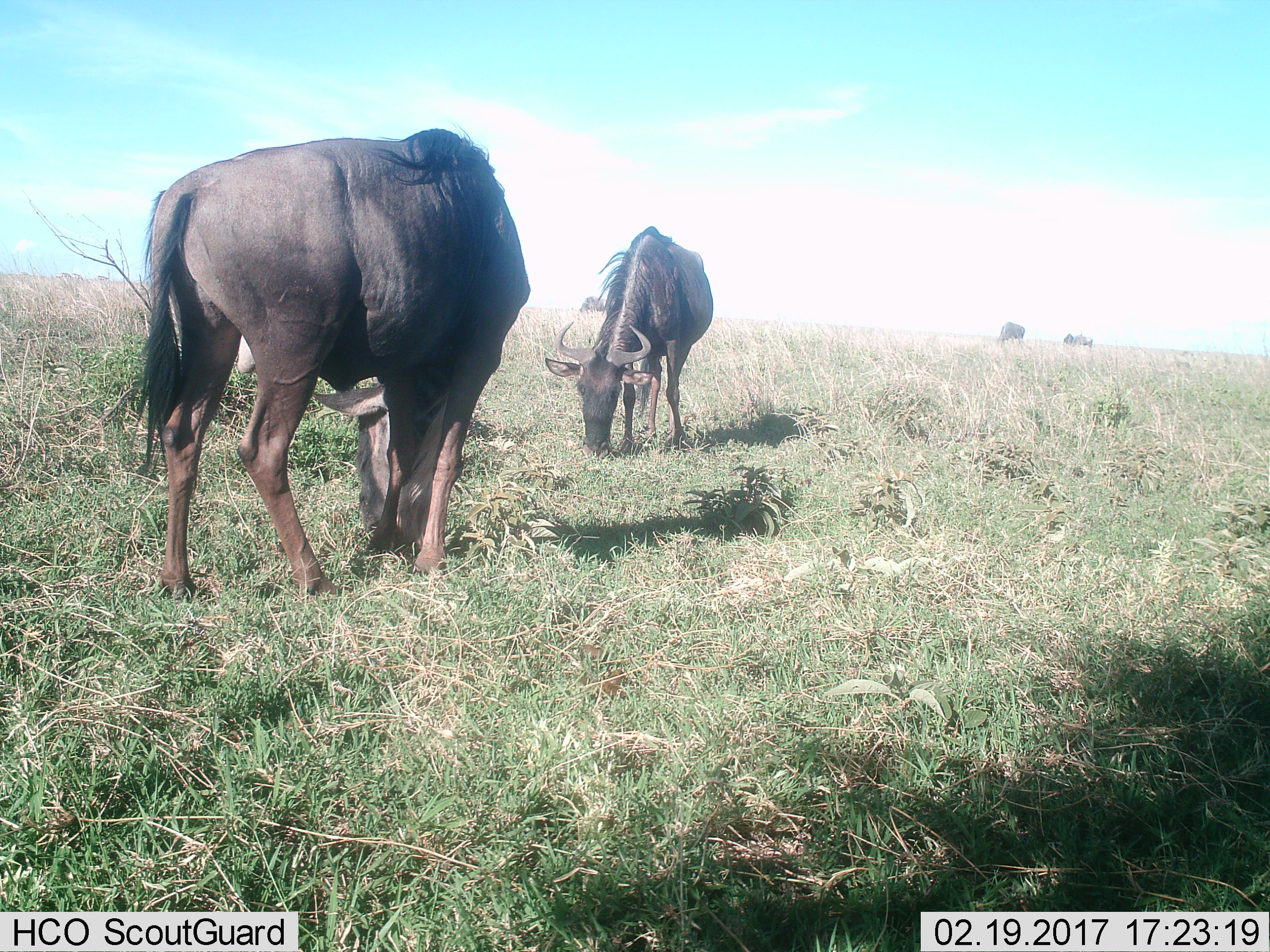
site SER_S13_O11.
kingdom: Animalia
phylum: Chordata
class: Mammalia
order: Artiodactyla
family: Bovidae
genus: Connochaetes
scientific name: Connochaetes taurinus taurinus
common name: blue wildebeest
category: wildebeestblue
Wildebeestblue (blue wildebeest) (Connochaetes taurinus taurinus), count 4. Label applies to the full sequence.